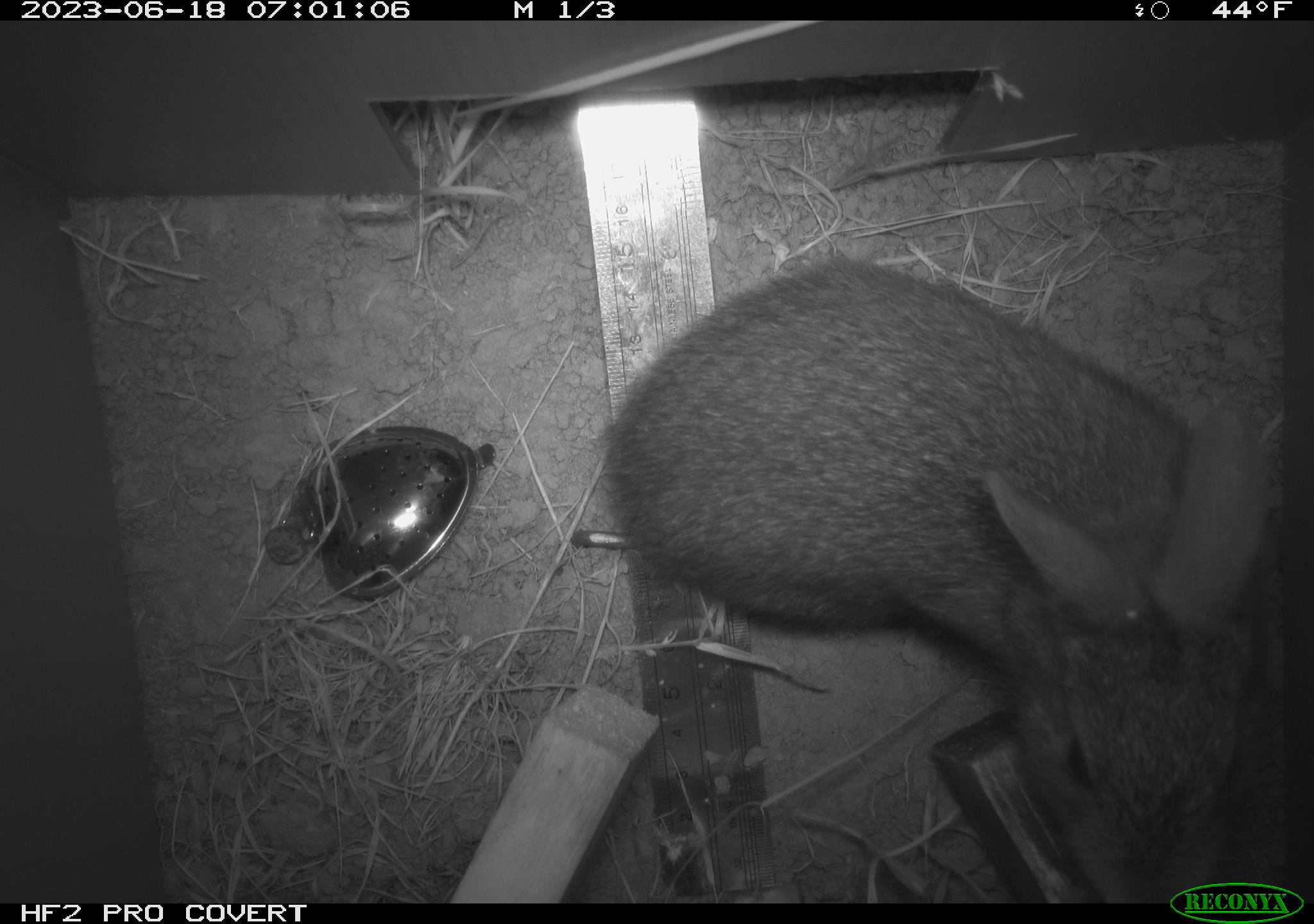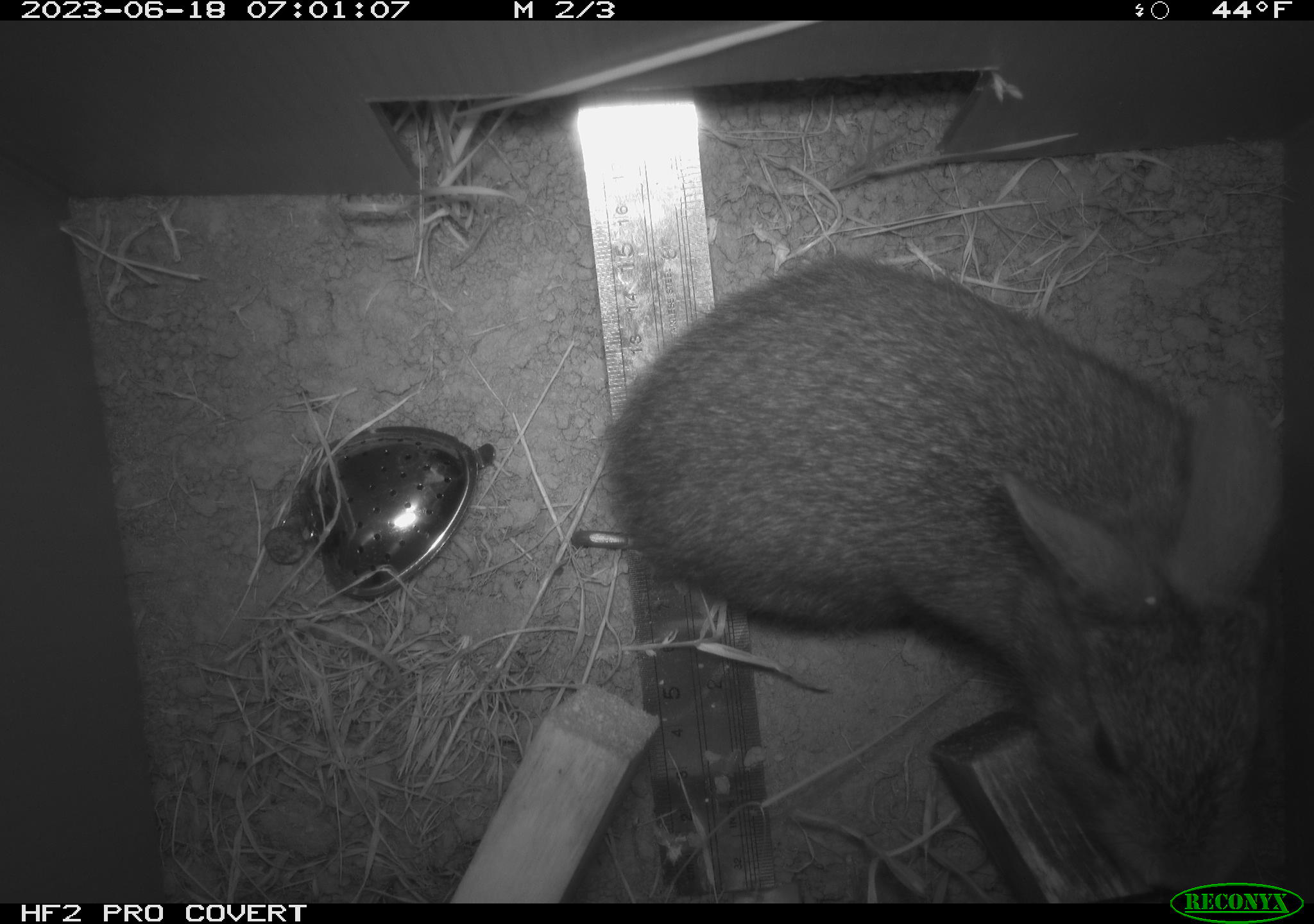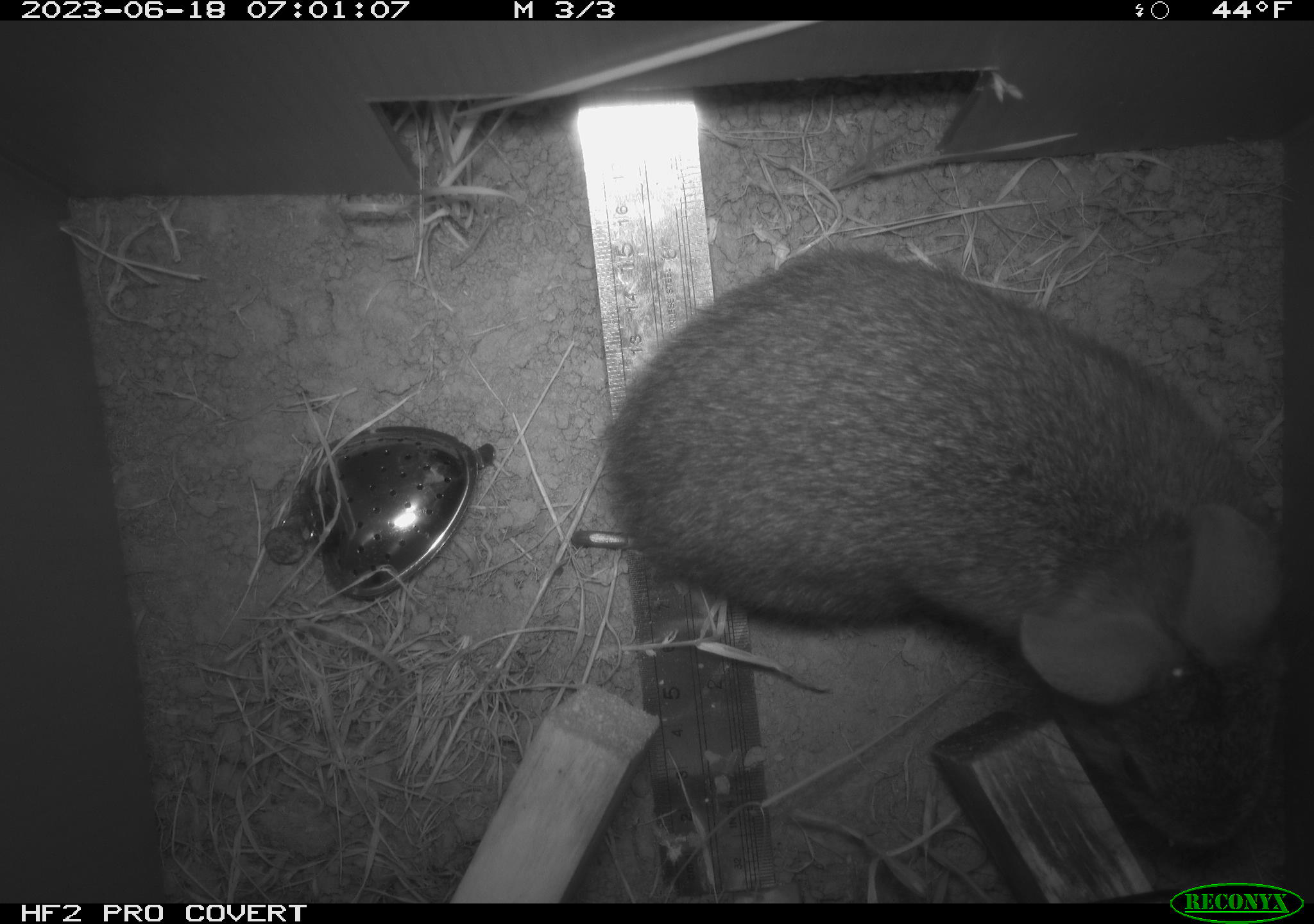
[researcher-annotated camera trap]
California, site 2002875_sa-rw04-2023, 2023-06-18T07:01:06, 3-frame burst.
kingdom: Animalia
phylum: Chordata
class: Mammalia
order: Lagomorpha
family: Leporidae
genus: Sylvilagus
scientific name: Sylvilagus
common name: cottontail rabbits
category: sylvilagus species